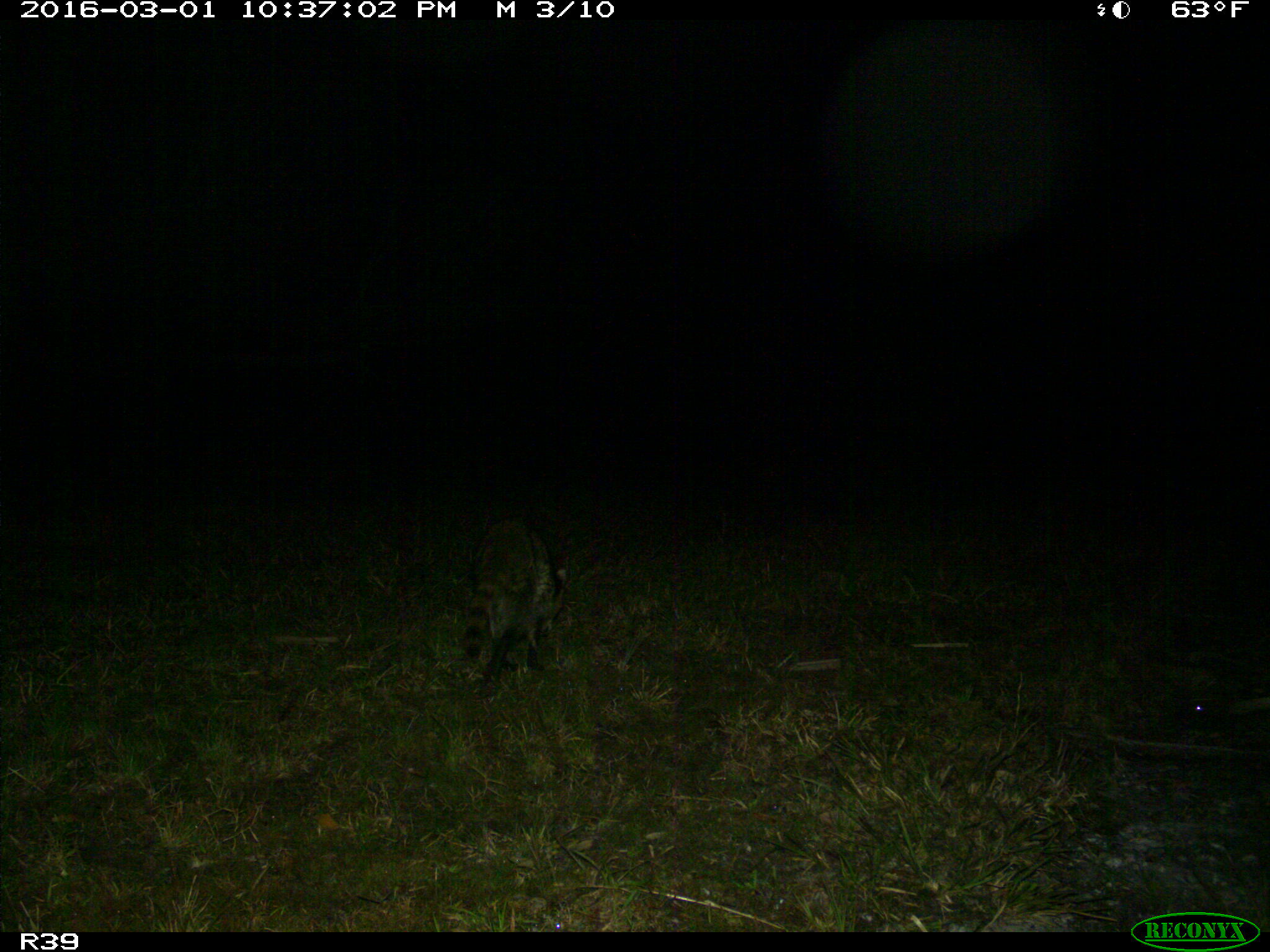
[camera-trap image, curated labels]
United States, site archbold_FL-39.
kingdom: Animalia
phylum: Chordata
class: Mammalia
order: Carnivora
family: Procyonidae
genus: Procyon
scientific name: Procyon lotor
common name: common raccoon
Procyon lotor (common raccoon).